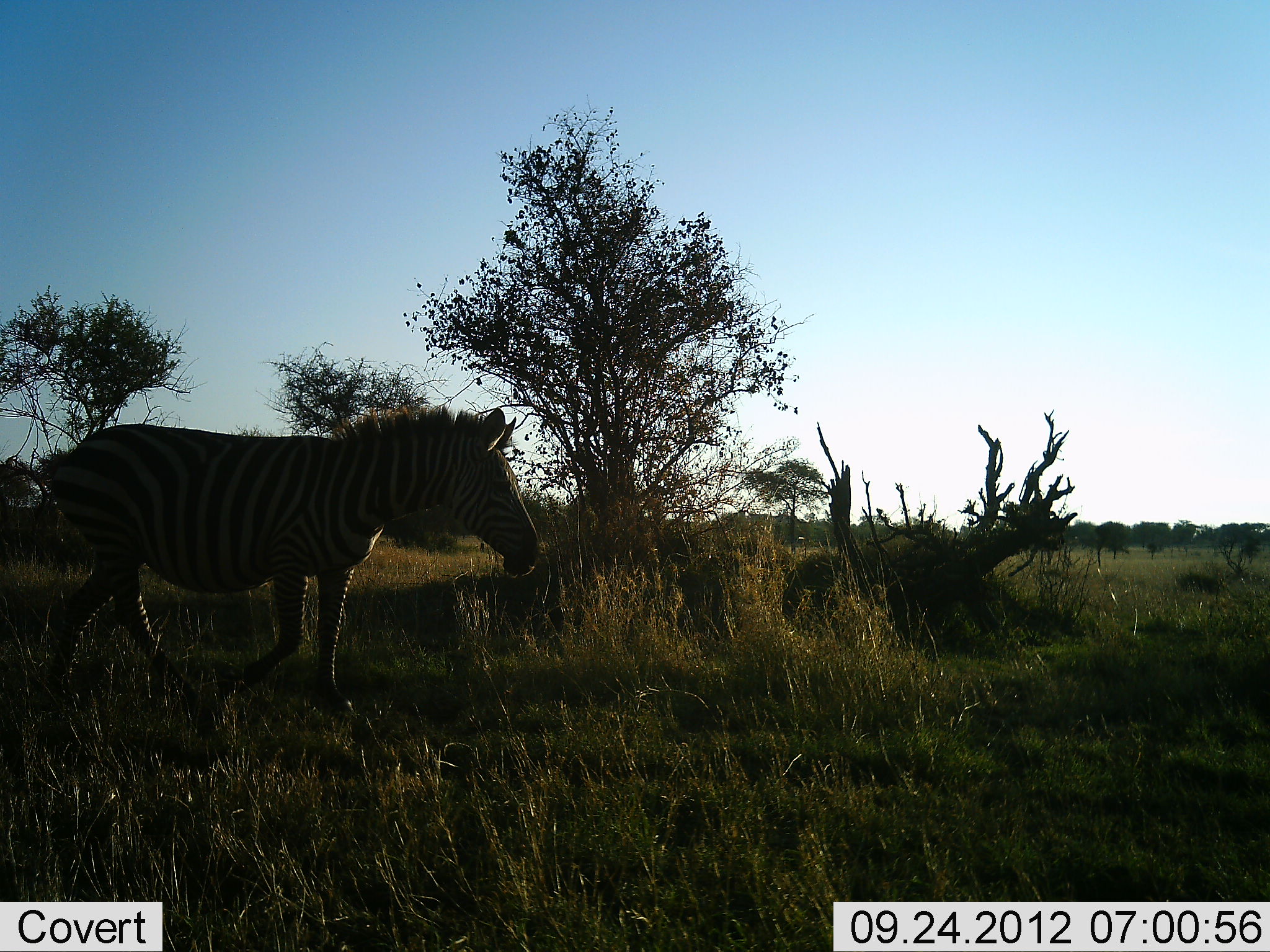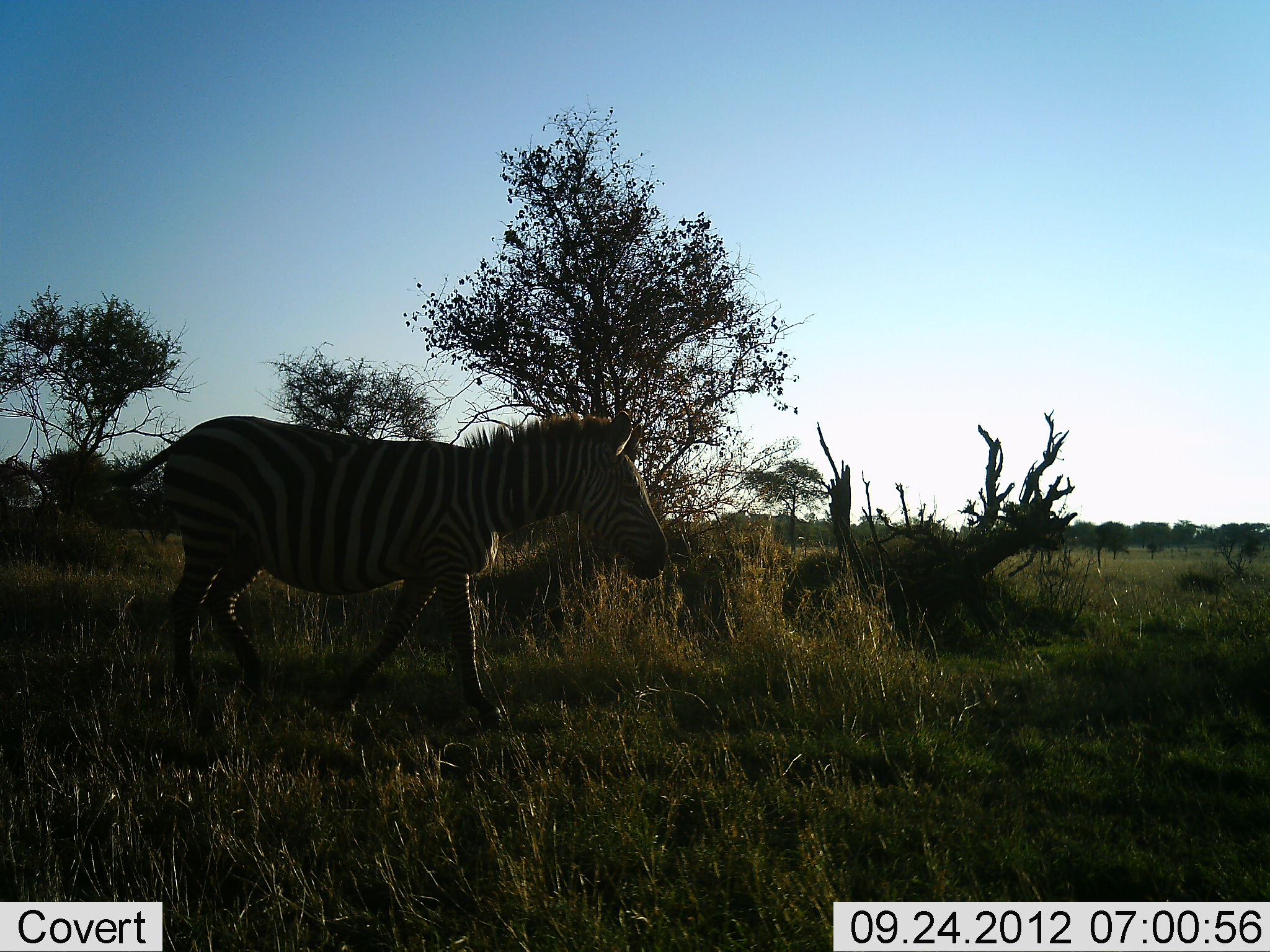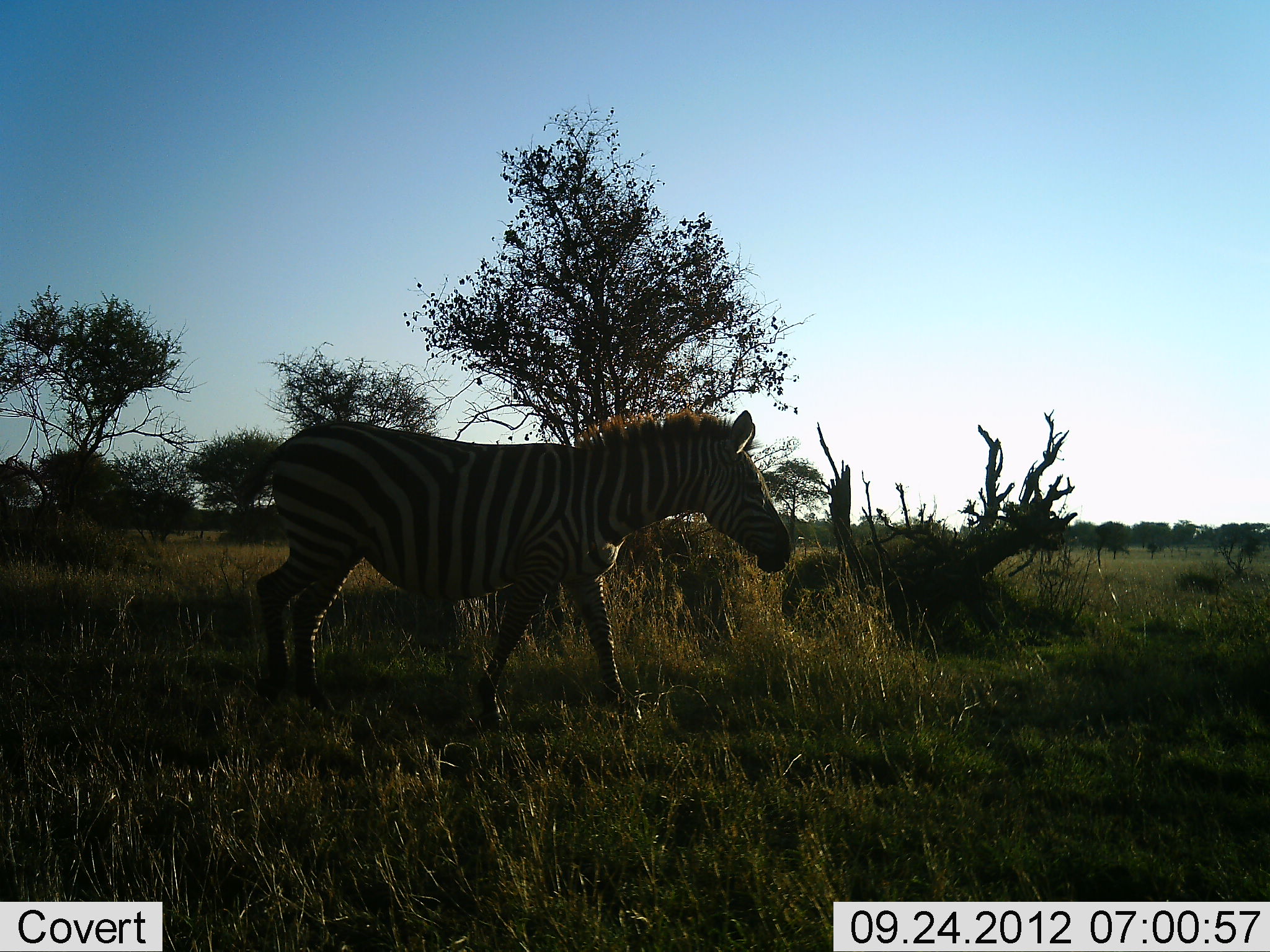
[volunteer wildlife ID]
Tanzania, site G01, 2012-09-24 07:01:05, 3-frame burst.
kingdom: Animalia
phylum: Chordata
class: Mammalia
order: Perissodactyla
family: Equidae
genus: Equus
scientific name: Equus quagga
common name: plains zebra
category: zebra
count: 1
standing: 10%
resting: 0%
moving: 90%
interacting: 0%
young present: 0%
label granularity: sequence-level